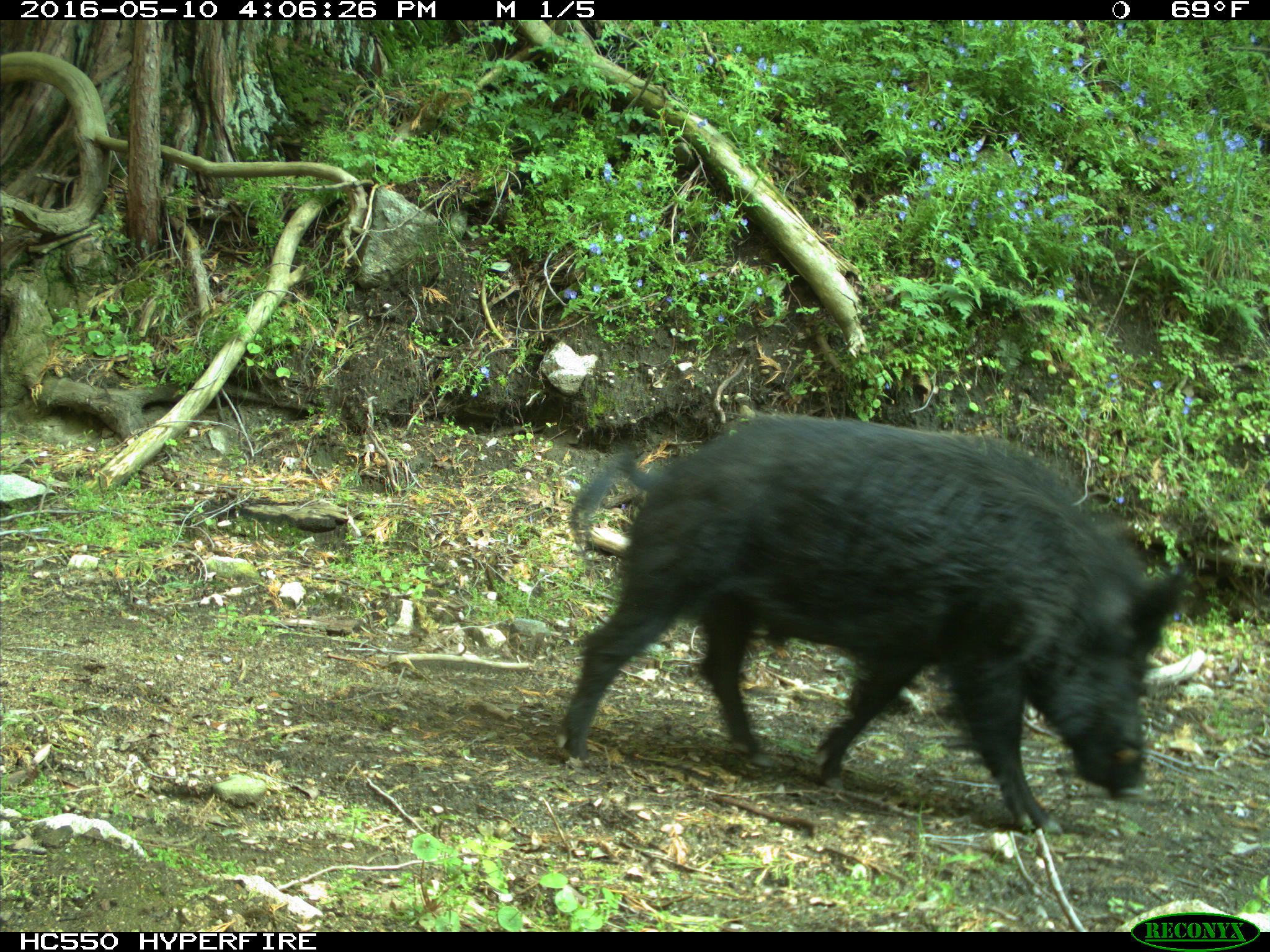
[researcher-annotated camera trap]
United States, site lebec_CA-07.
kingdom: Animalia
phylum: Chordata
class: Mammalia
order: Artiodactyla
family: Suidae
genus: Sus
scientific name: Sus scrofa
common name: wild boar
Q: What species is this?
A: Sus scrofa (wild boar).